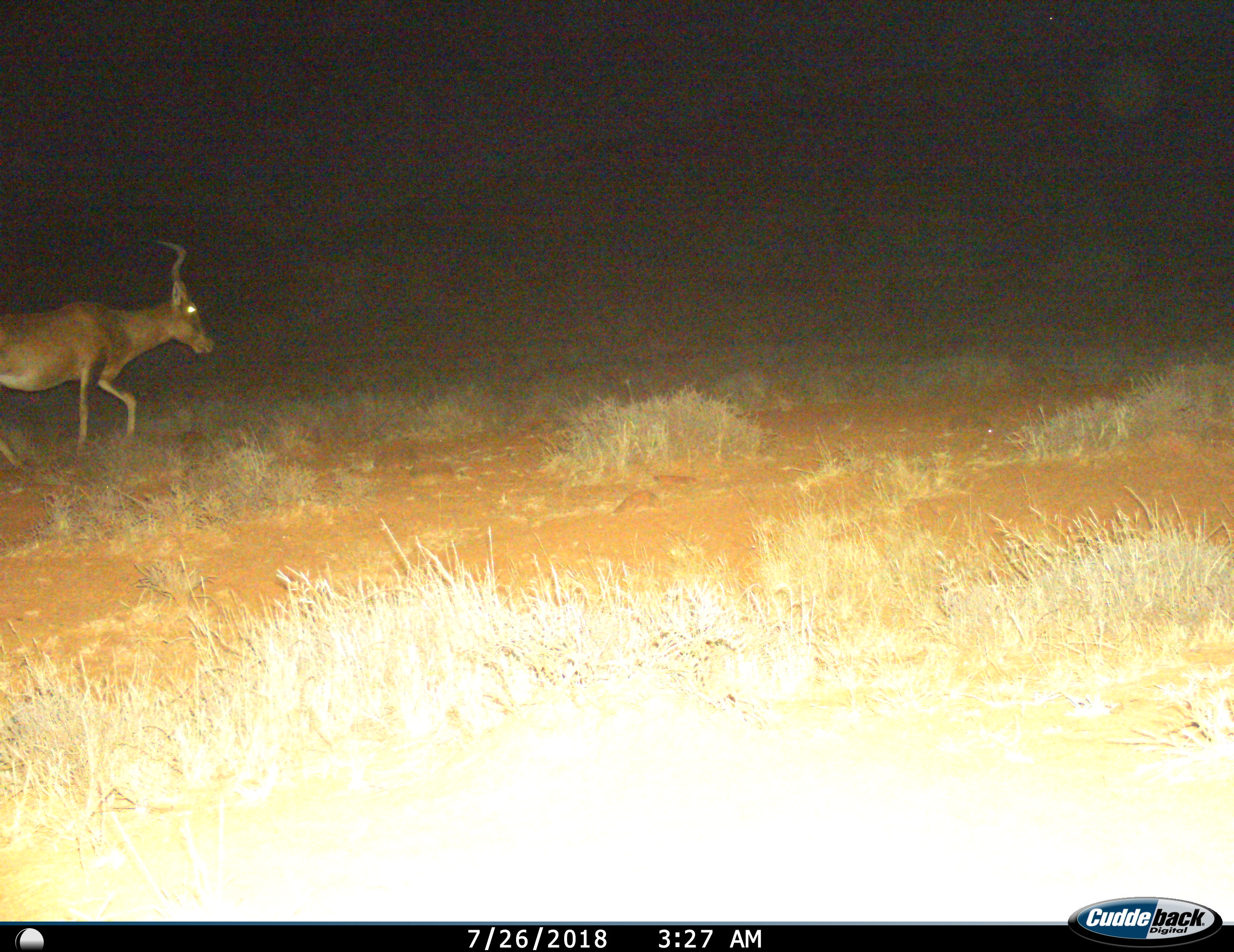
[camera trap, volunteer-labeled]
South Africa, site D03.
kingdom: Animalia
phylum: Chordata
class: Mammalia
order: Artiodactyla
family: Bovidae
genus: Alcelaphus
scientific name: Alcelaphus buselaphus caama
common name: red hartebeest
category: hartebeestred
Hartebeestred (red hartebeest) (Alcelaphus buselaphus caama), count 1. Behavior (volunteer vote fractions): standing 0%, resting 0%, moving 100%, interacting 0%. Young present (vote fraction): 0%. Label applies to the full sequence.